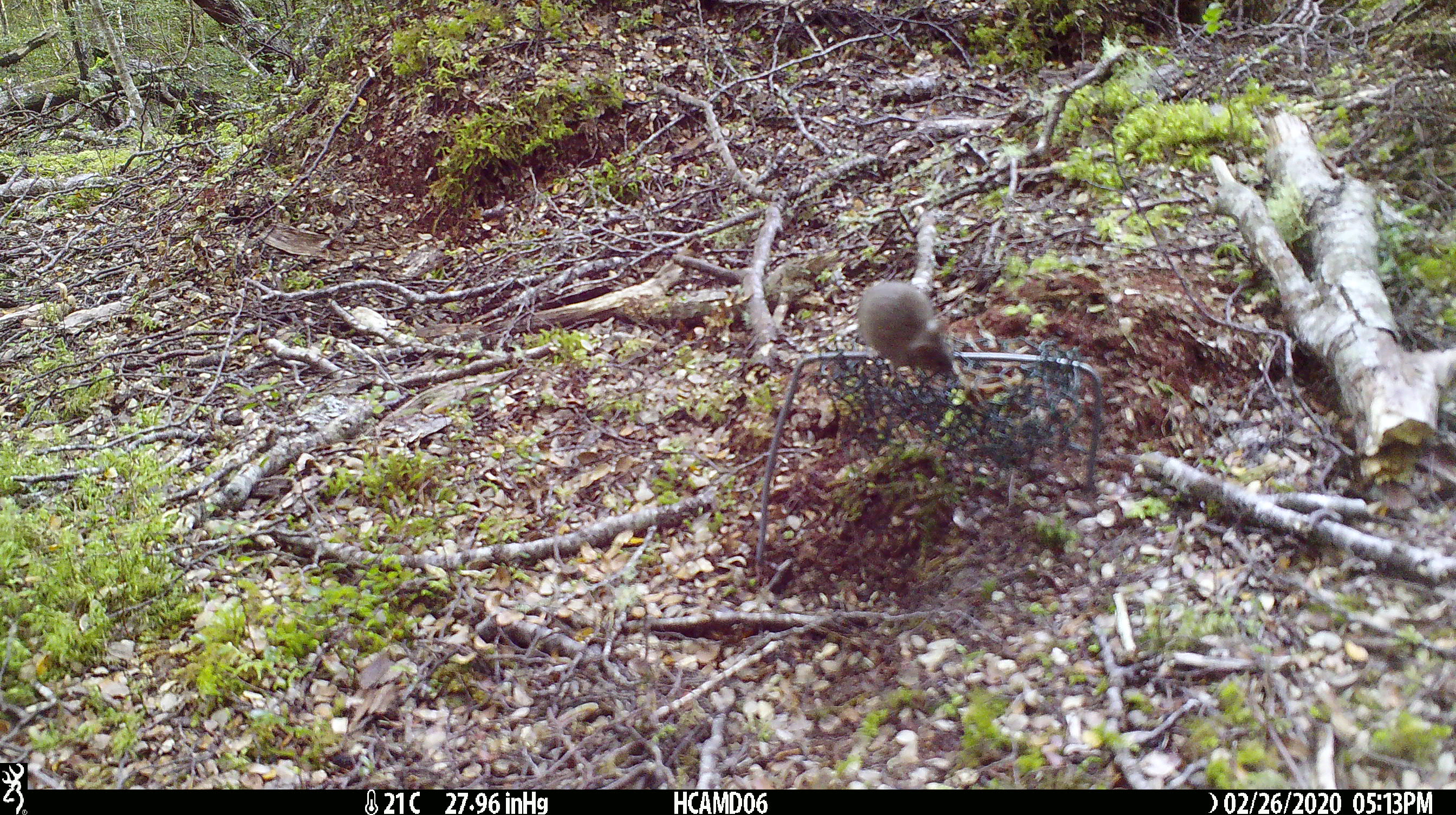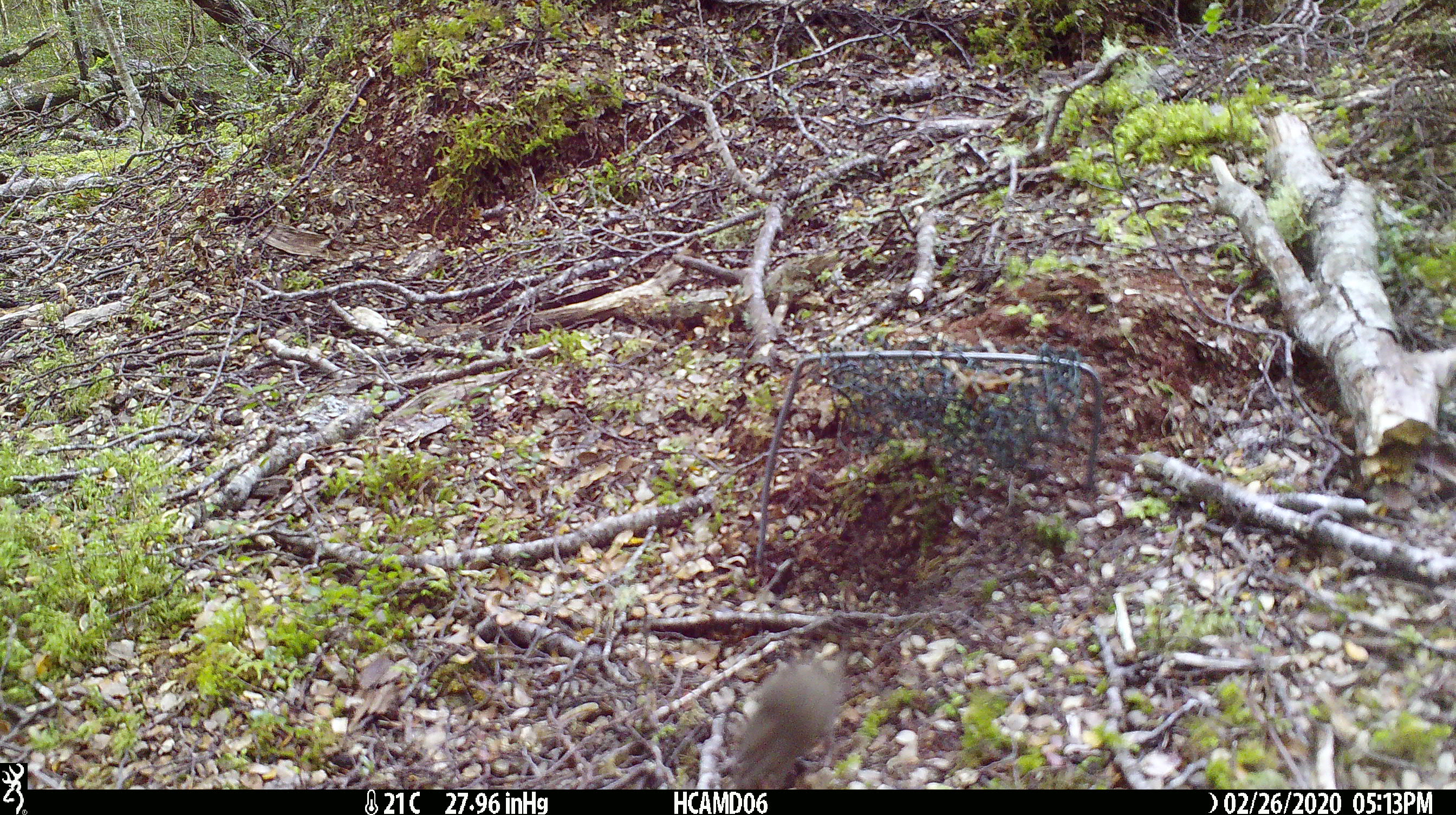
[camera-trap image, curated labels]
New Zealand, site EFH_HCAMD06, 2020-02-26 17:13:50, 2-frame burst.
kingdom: Animalia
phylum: Chordata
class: Mammalia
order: Rodentia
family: Muridae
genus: Mus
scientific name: Mus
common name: mouse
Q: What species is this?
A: Mouse (Mus).